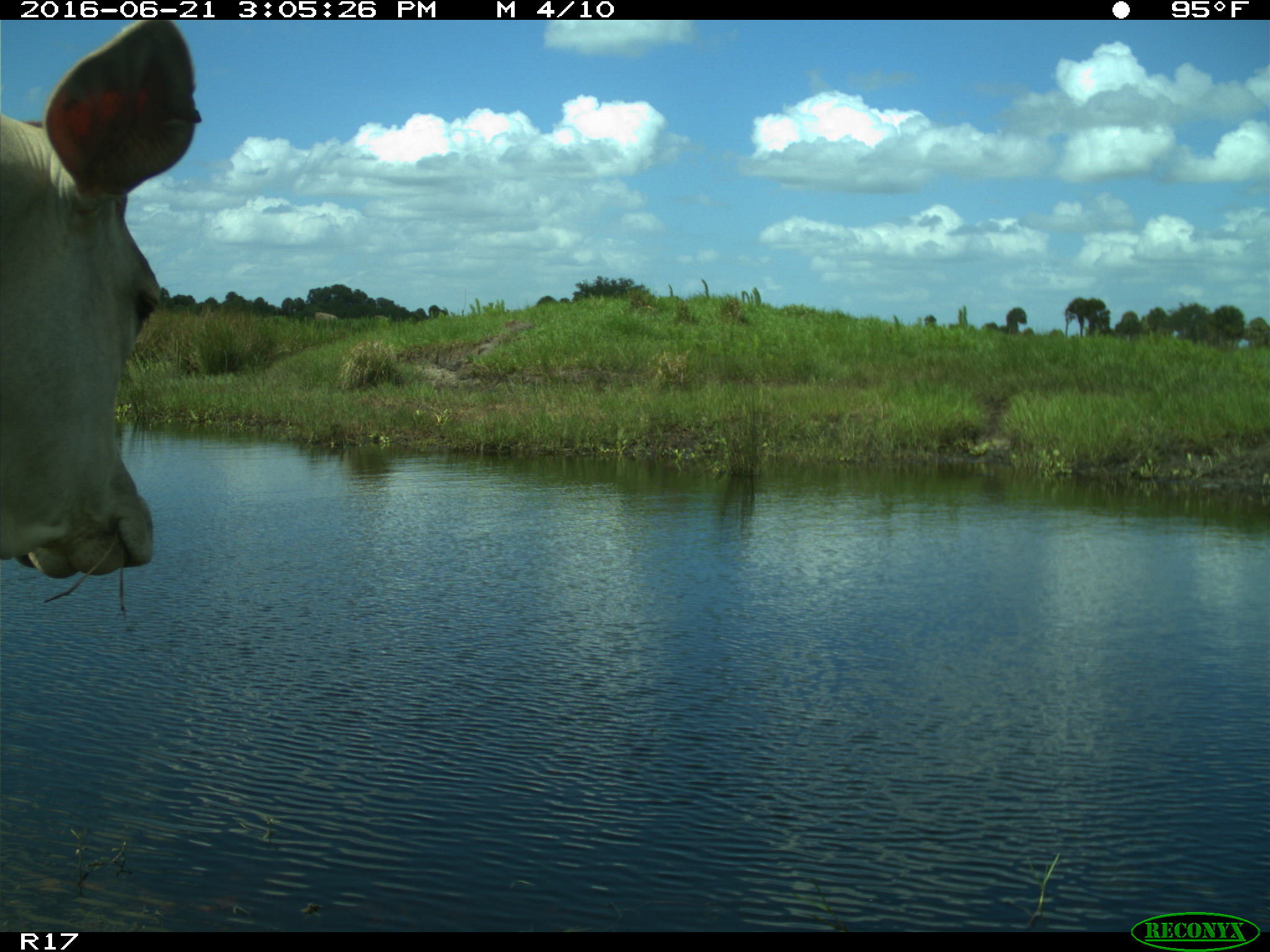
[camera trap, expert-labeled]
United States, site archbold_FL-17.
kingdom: Animalia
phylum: Chordata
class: Mammalia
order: Artiodactyla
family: Bovidae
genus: Bos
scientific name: Bos taurus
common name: domestic cow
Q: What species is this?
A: Bos taurus (domestic cow).